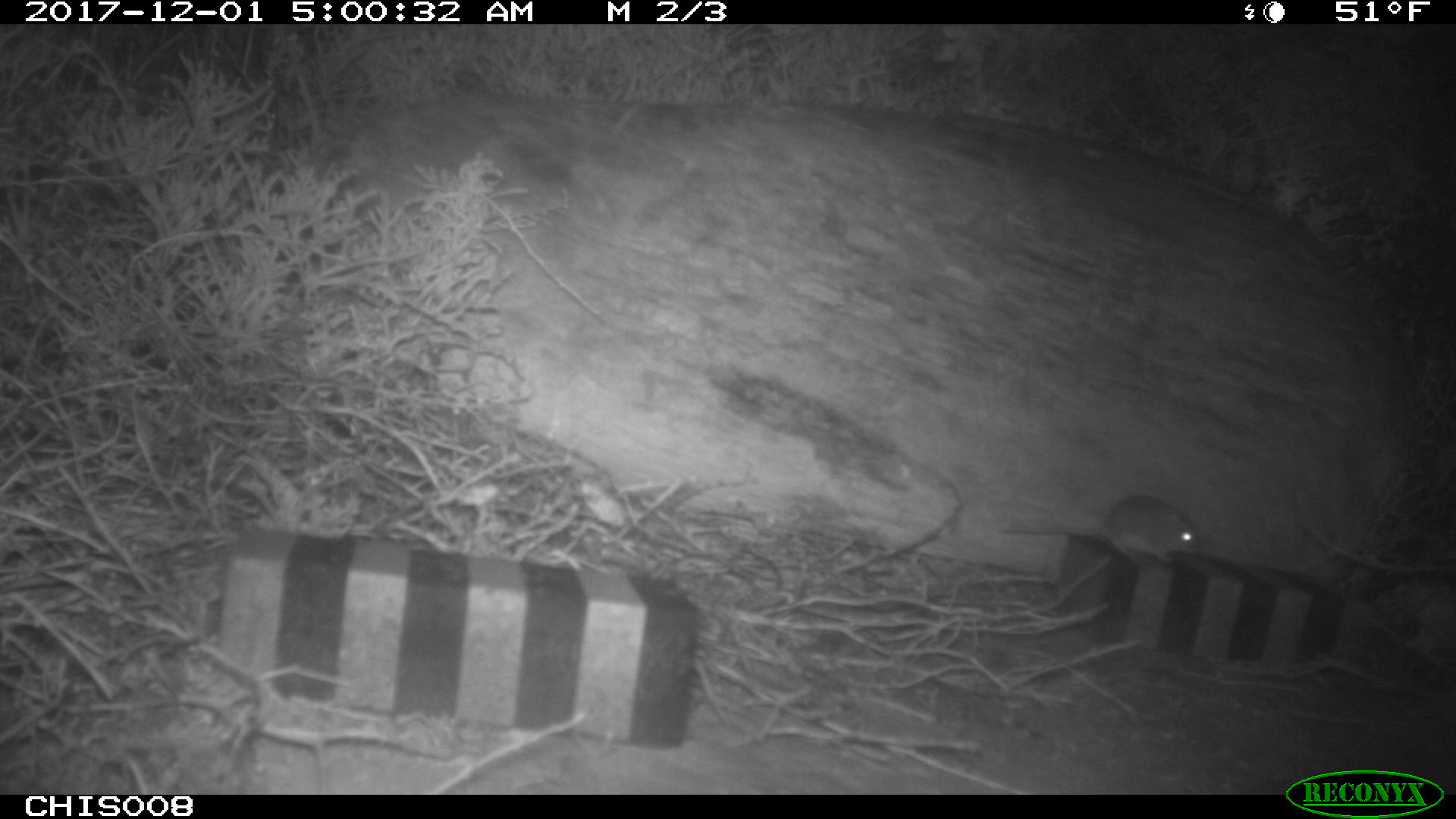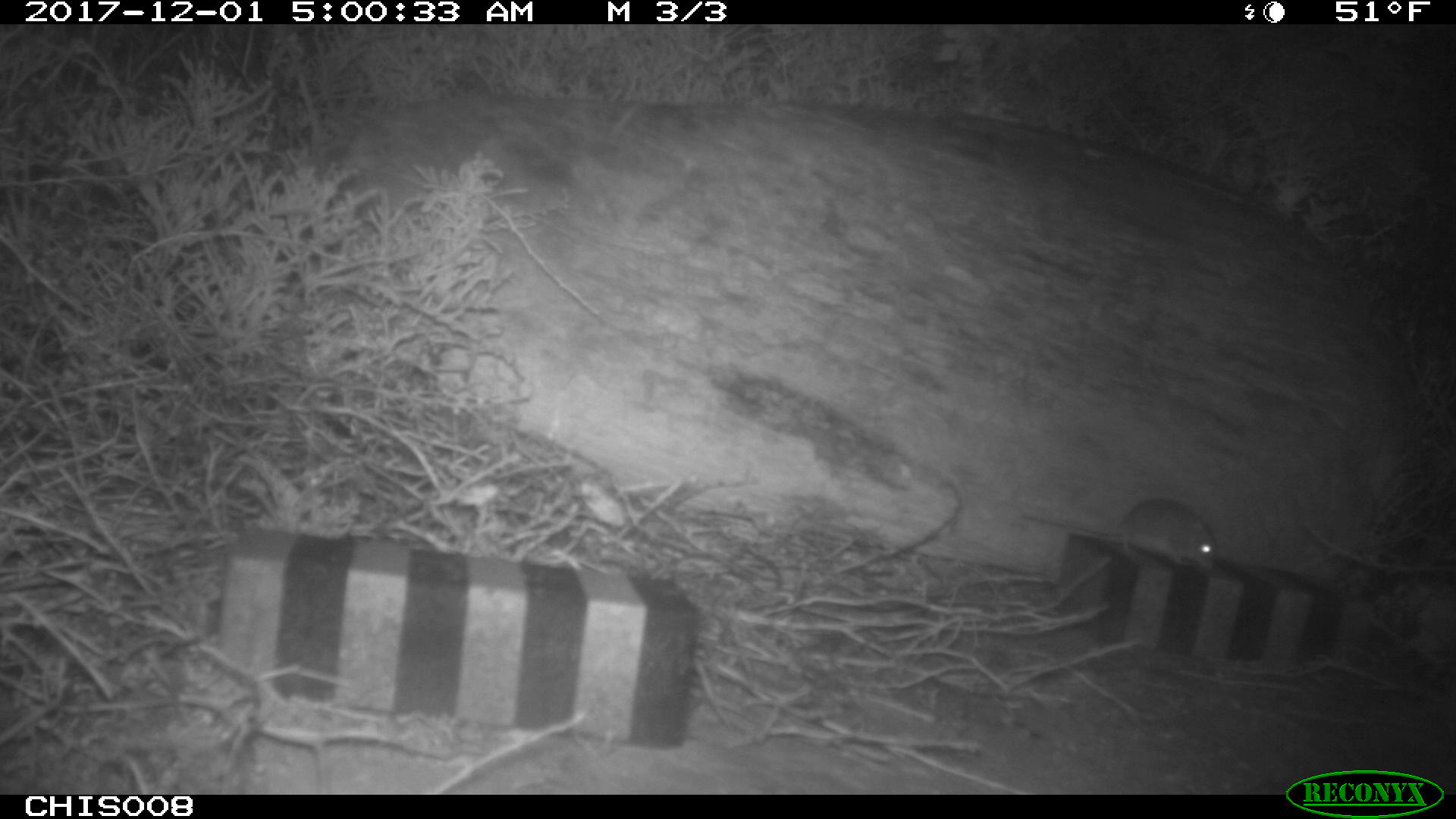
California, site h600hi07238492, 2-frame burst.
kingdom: Animalia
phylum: Chordata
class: Mammalia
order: Rodentia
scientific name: Rodentia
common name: rodent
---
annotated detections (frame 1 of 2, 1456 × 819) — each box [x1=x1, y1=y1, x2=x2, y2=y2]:
rodent: [x1=1002, y1=493, x2=1200, y2=563]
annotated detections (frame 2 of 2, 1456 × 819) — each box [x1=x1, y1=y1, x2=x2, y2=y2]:
rodent: [x1=1020, y1=498, x2=1218, y2=573]